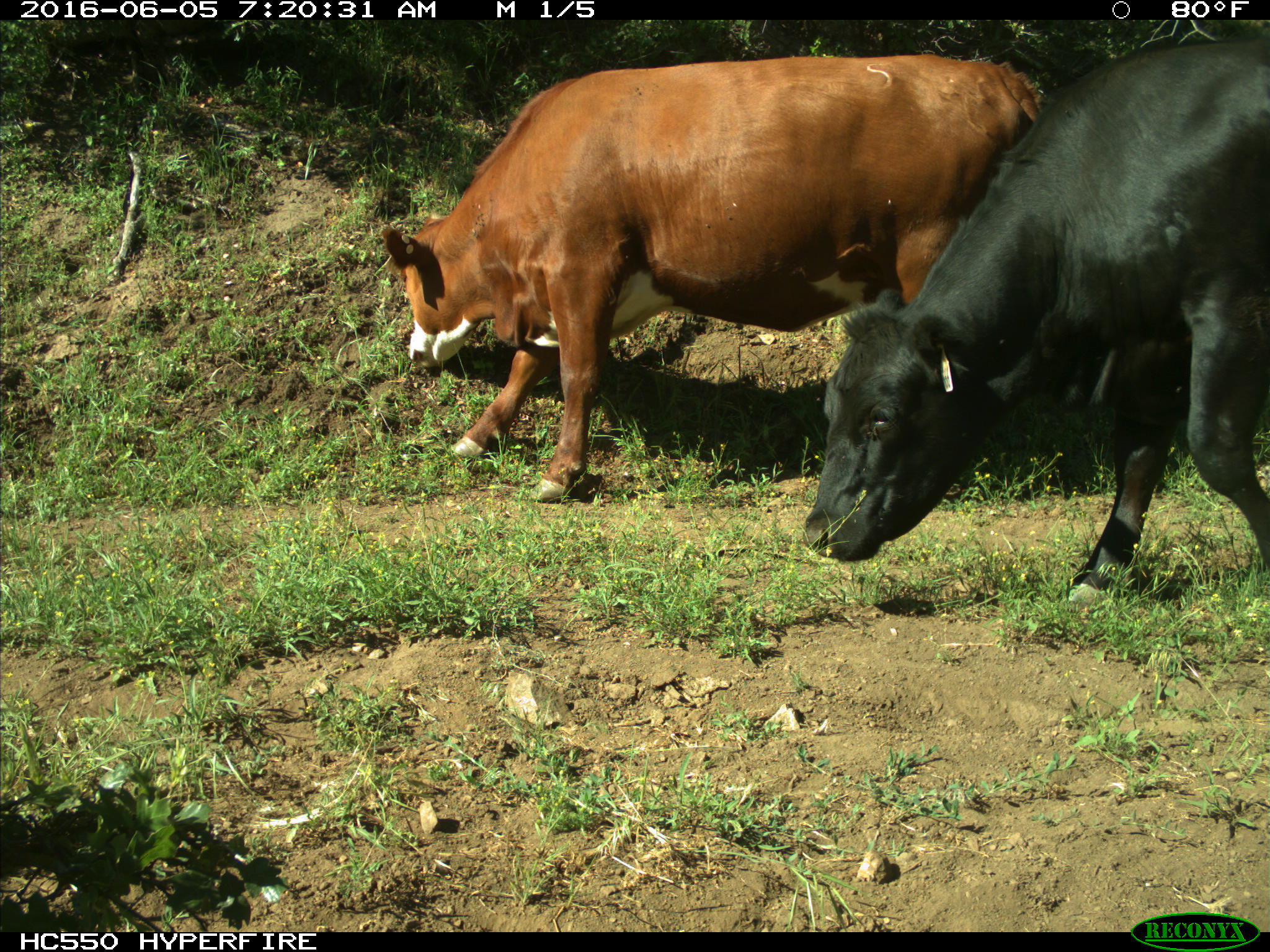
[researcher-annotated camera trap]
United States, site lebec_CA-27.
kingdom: Animalia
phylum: Chordata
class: Mammalia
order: Artiodactyla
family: Bovidae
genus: Bos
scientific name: Bos taurus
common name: domestic cow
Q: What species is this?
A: Bos taurus (domestic cow).